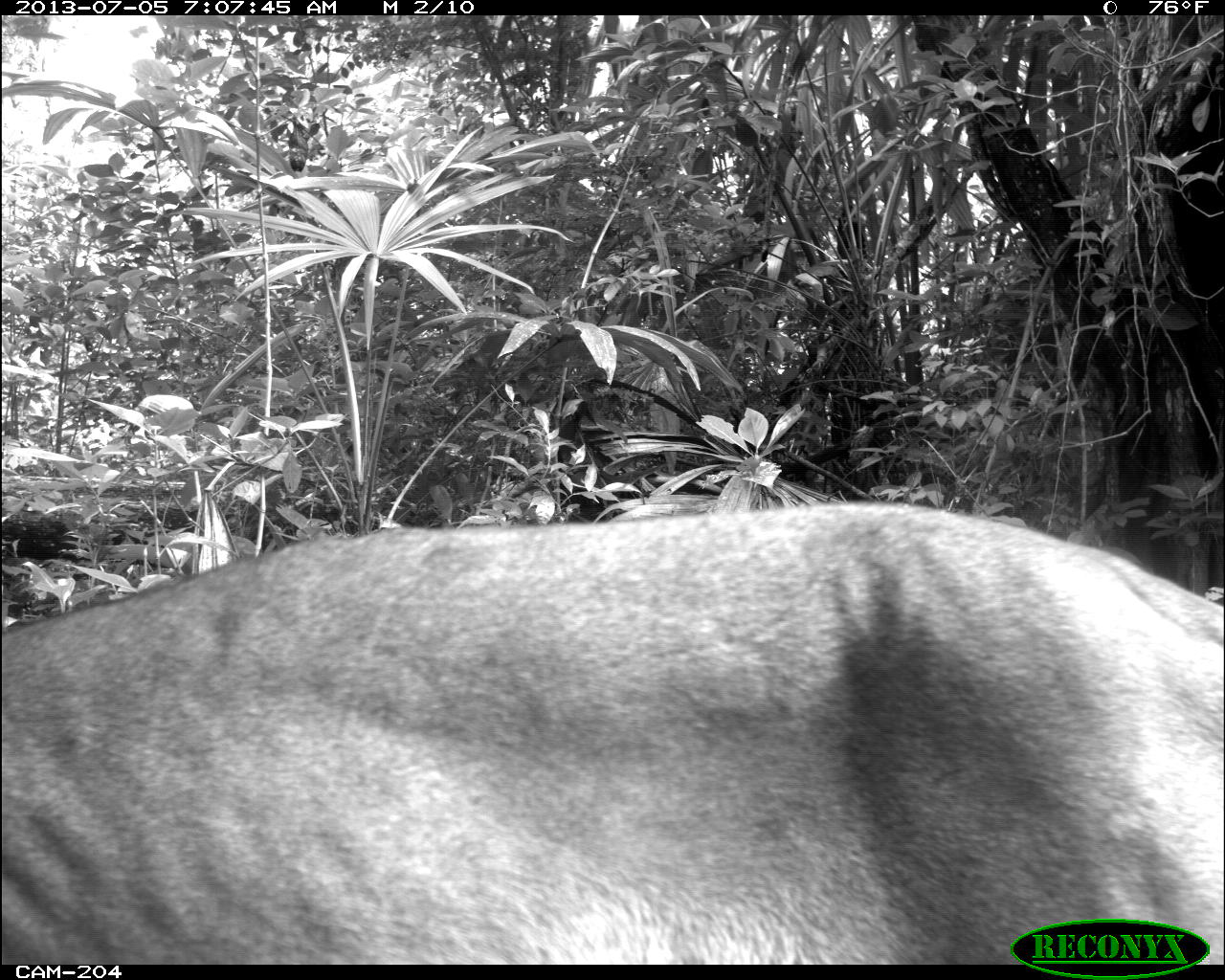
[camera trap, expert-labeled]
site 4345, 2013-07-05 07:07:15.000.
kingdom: Animalia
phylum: Chordata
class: Mammalia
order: Carnivora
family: Felidae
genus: Puma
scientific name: Puma concolor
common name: mountain lion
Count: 1.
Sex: male.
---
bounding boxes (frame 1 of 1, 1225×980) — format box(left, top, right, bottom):
puma concolor: box(0, 504, 1225, 962)